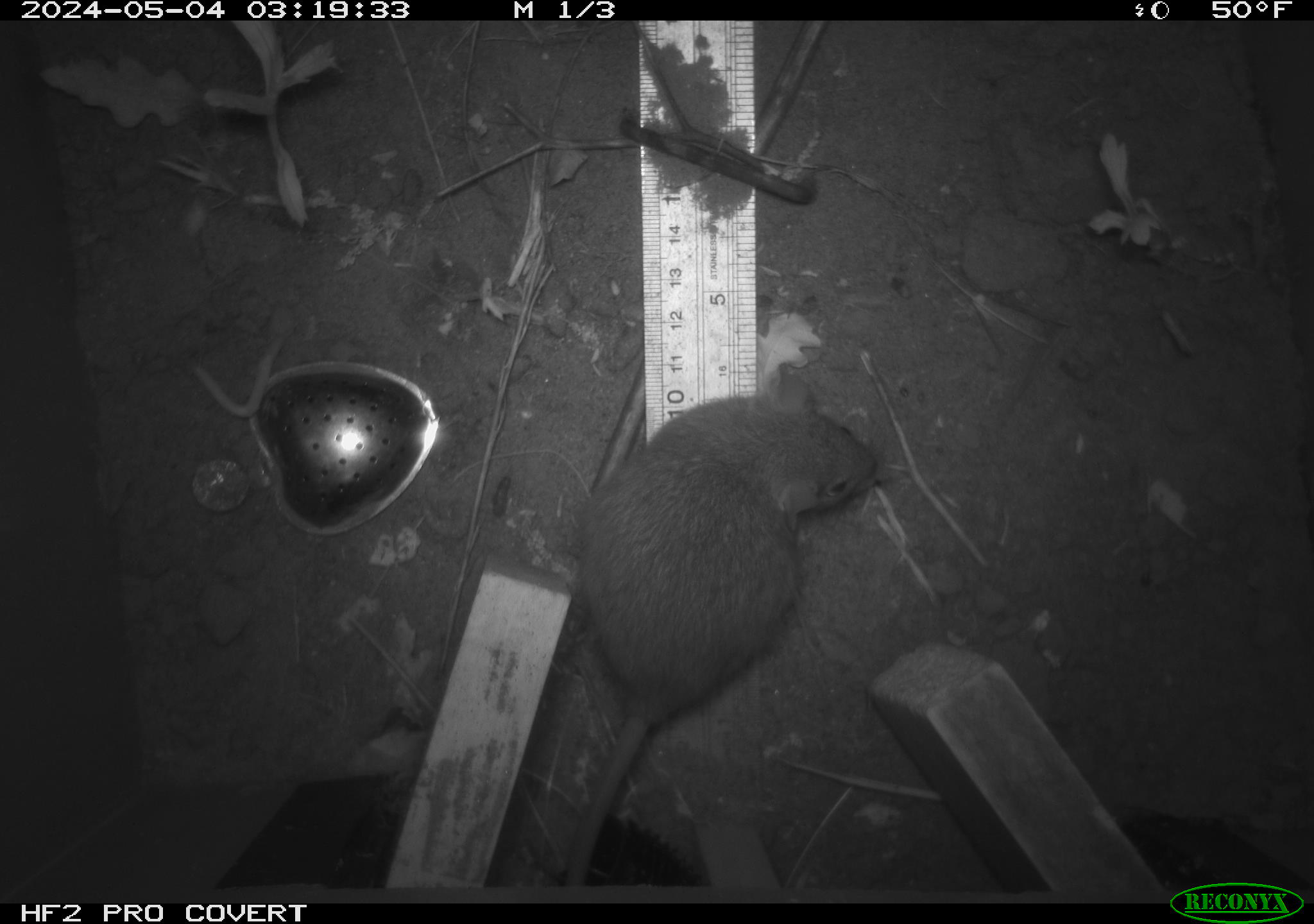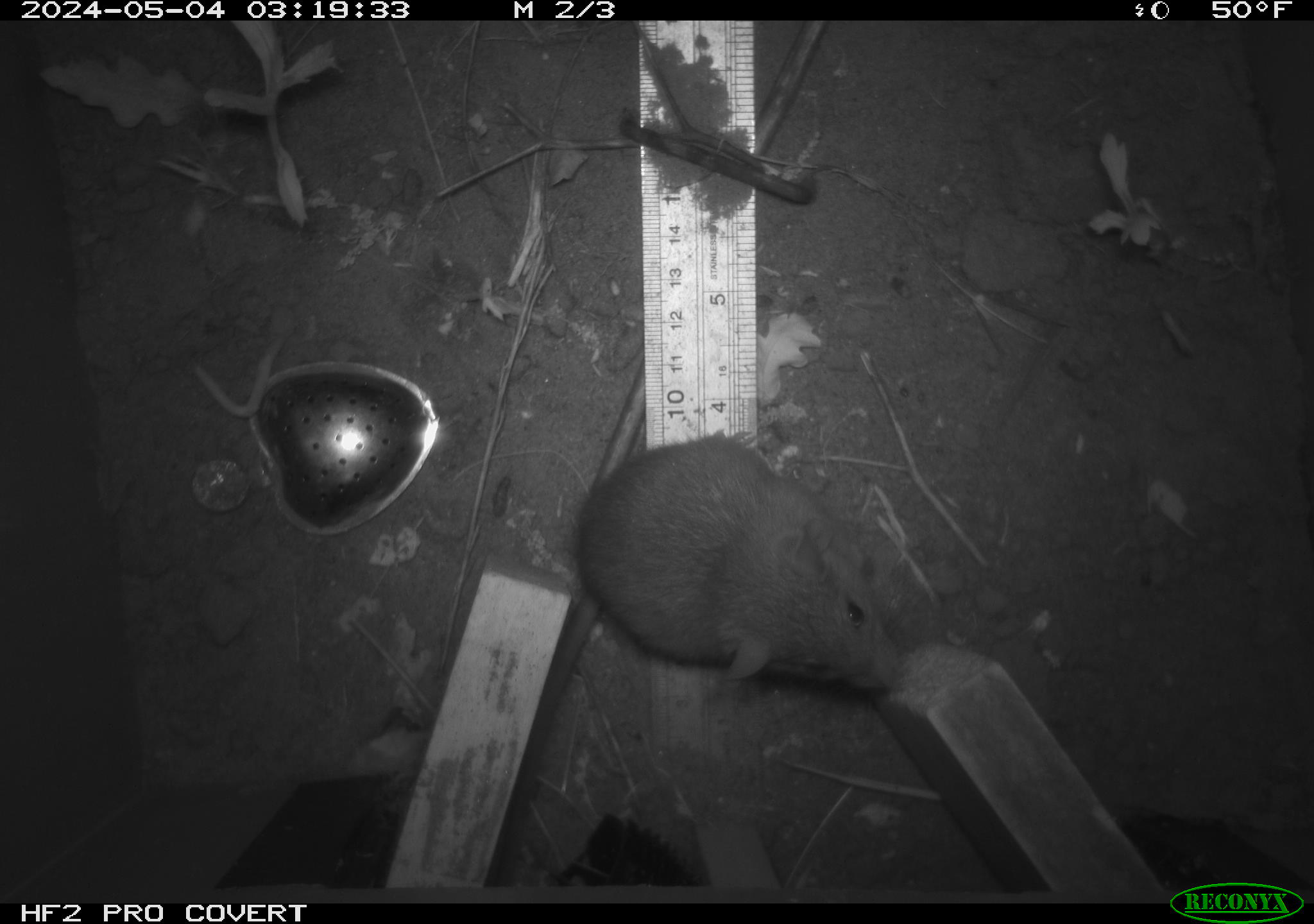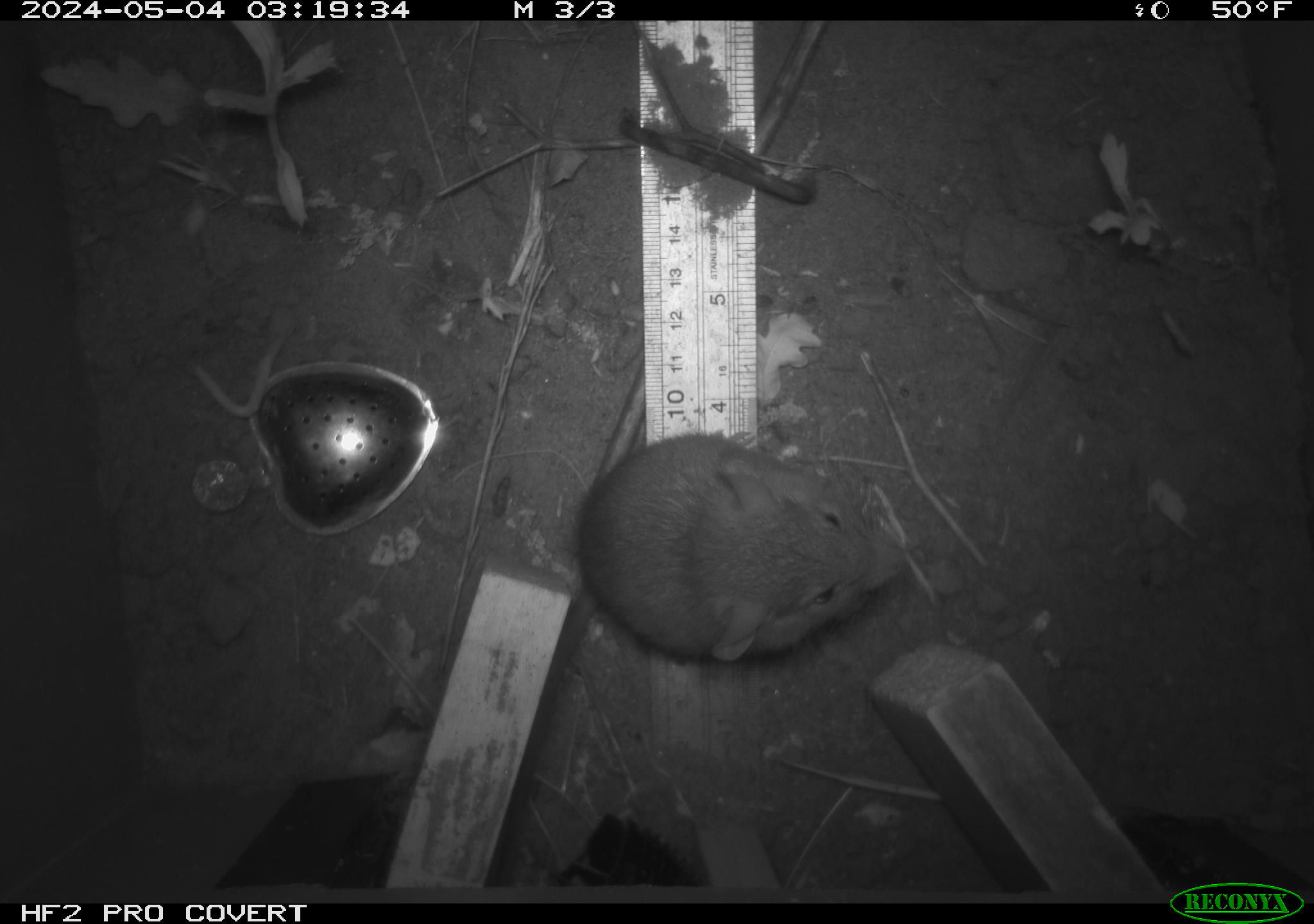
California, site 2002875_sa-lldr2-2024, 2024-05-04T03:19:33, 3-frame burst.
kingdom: Animalia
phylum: Chordata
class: Mammalia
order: Rodentia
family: Muridae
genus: Rattus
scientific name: Rattus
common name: rat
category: rattus species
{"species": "rattus species (rat) (Rattus)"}